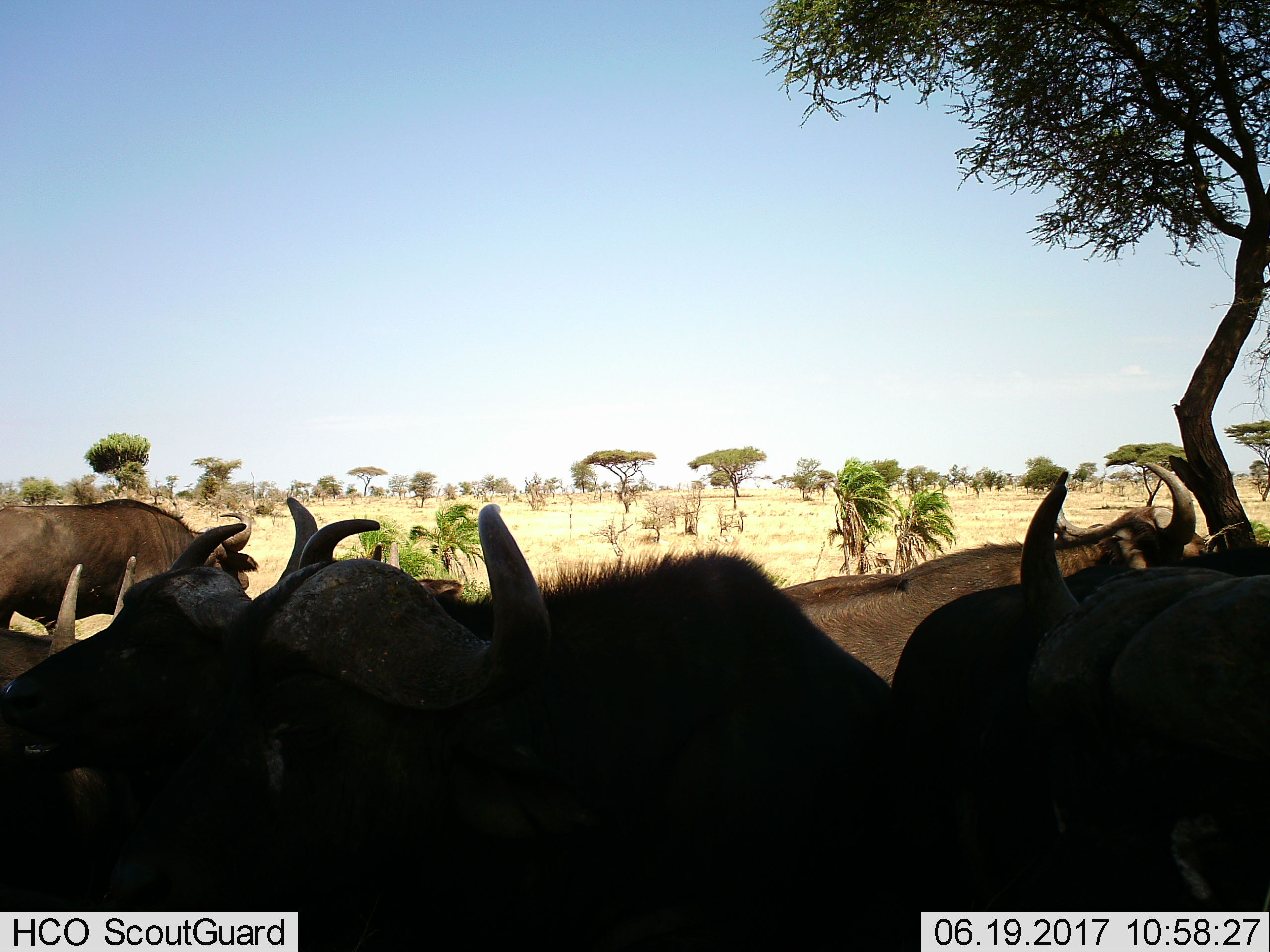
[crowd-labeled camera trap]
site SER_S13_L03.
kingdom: Animalia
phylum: Chordata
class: Mammalia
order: Artiodactyla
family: Bovidae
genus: Syncerus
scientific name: Syncerus caffer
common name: african buffalo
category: buffalo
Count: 7.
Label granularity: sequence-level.